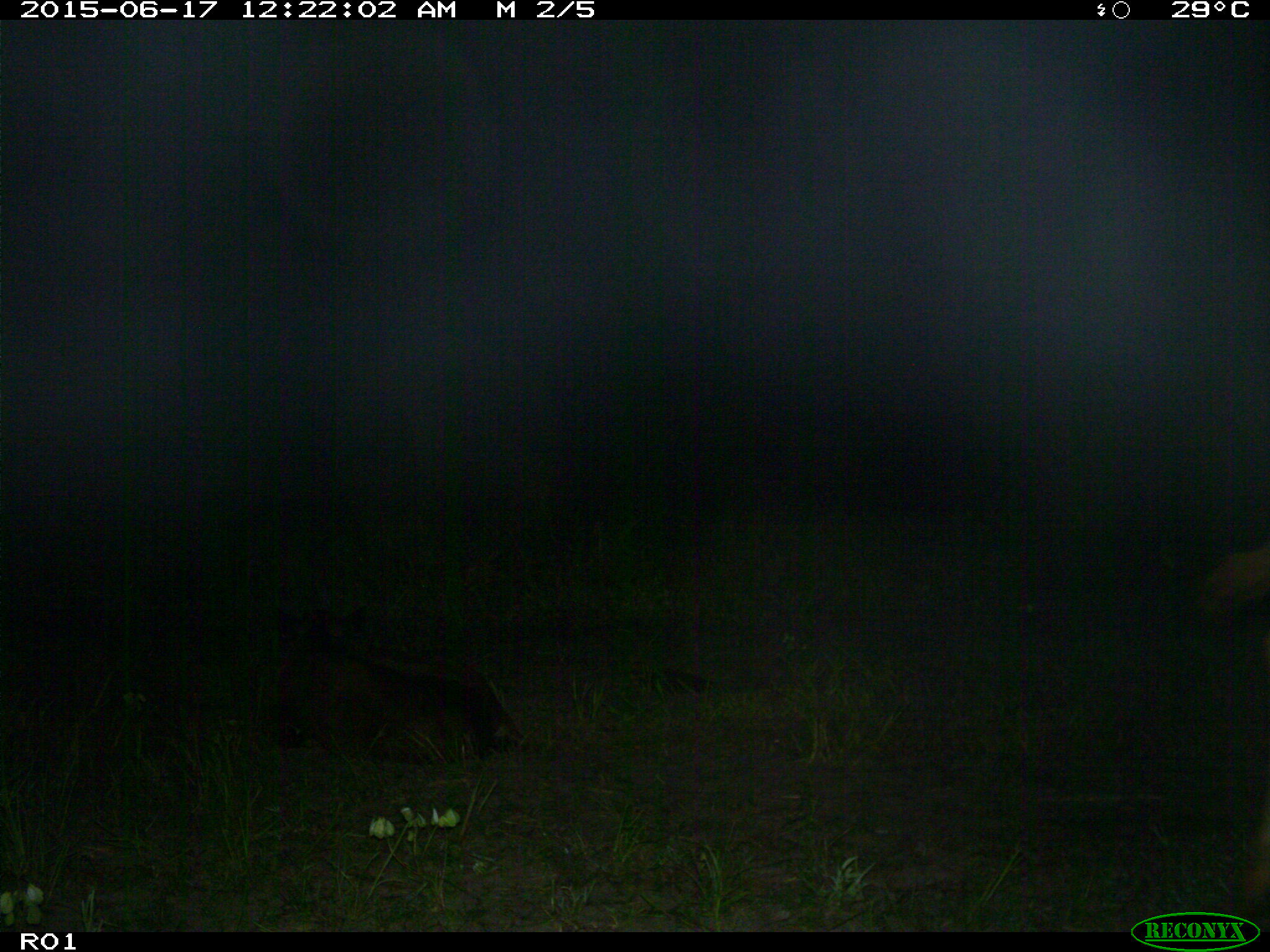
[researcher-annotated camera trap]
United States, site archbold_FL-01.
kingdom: Animalia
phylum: Chordata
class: Mammalia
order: Artiodactyla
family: Bovidae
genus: Bos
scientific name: Bos taurus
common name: domestic cow